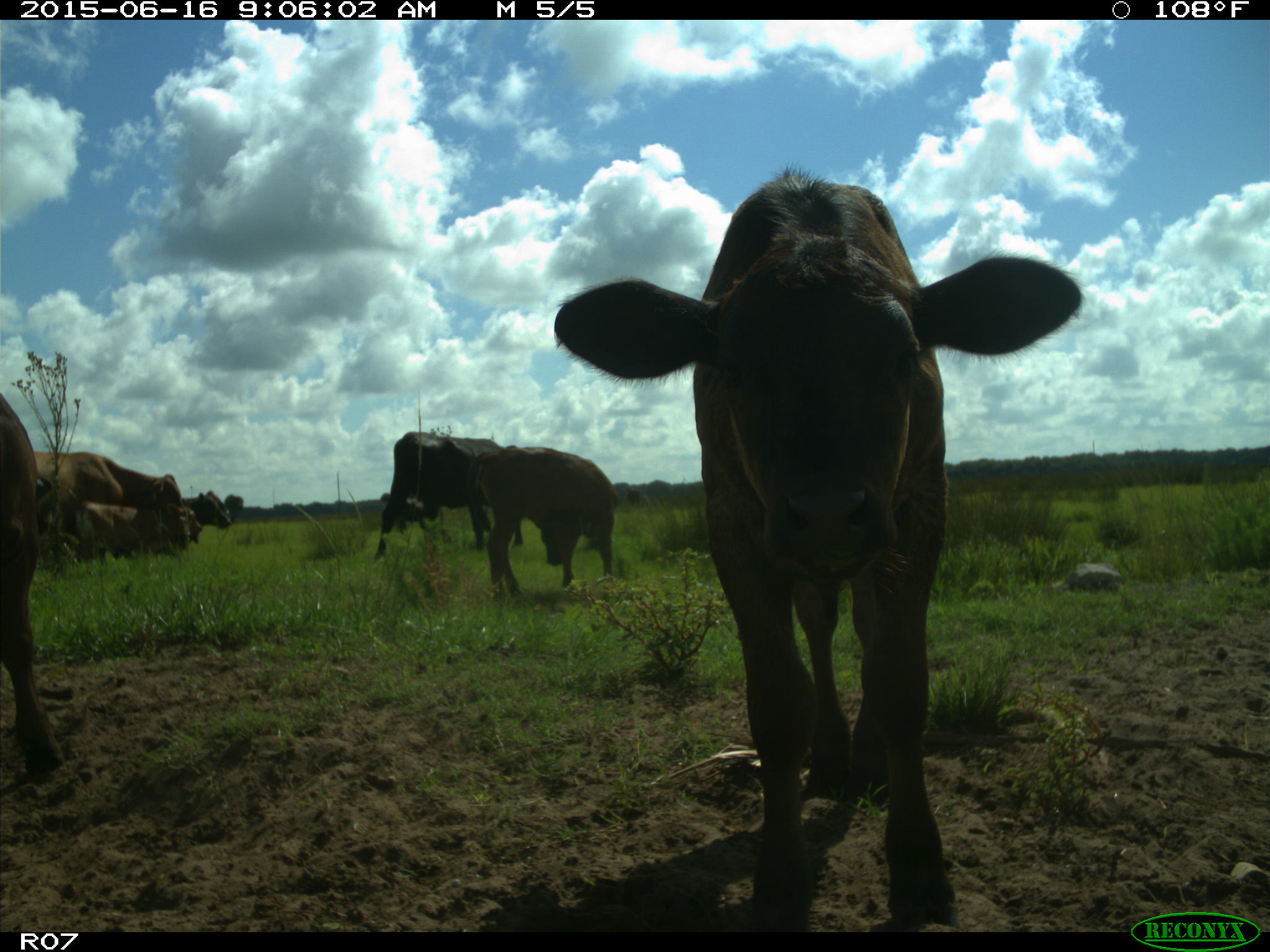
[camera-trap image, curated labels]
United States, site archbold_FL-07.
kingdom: Animalia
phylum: Chordata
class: Mammalia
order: Artiodactyla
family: Bovidae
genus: Bos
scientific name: Bos taurus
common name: domestic cow